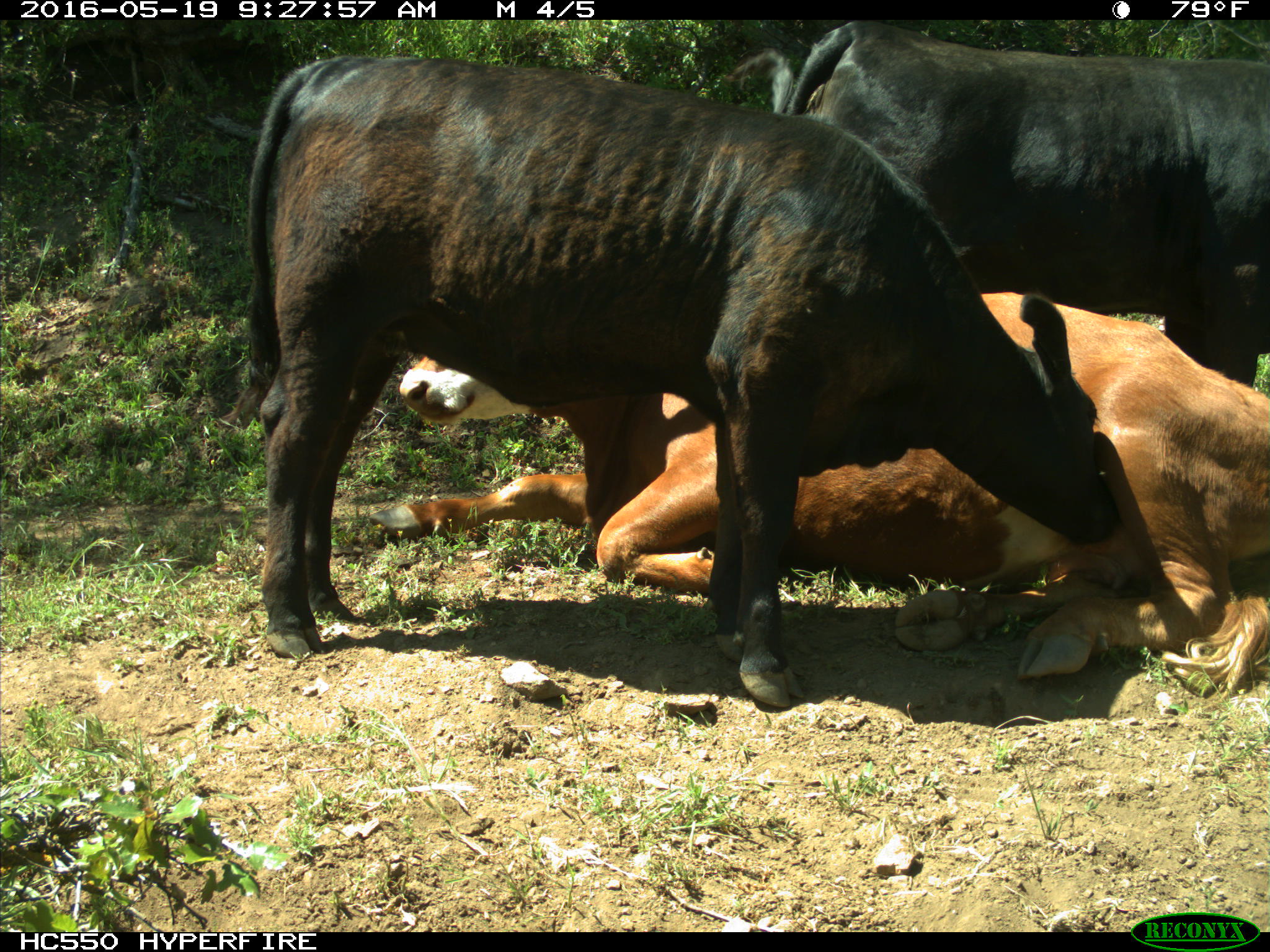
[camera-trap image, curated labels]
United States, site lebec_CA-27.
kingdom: Animalia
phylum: Chordata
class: Mammalia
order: Artiodactyla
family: Bovidae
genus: Bos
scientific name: Bos taurus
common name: domestic cow